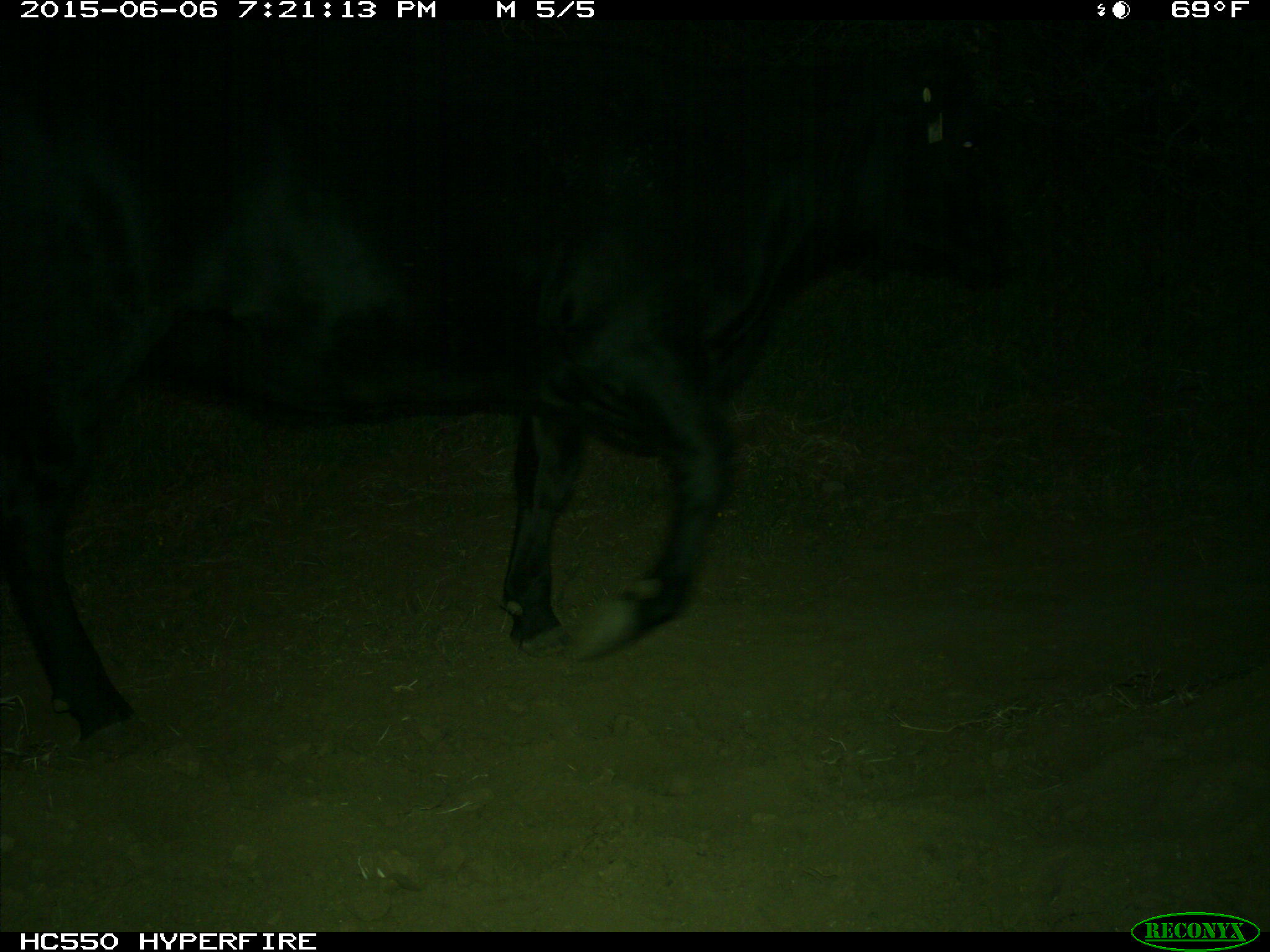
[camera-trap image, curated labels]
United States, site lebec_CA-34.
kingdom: Animalia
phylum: Chordata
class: Mammalia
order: Artiodactyla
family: Bovidae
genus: Bos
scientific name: Bos taurus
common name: domestic cow